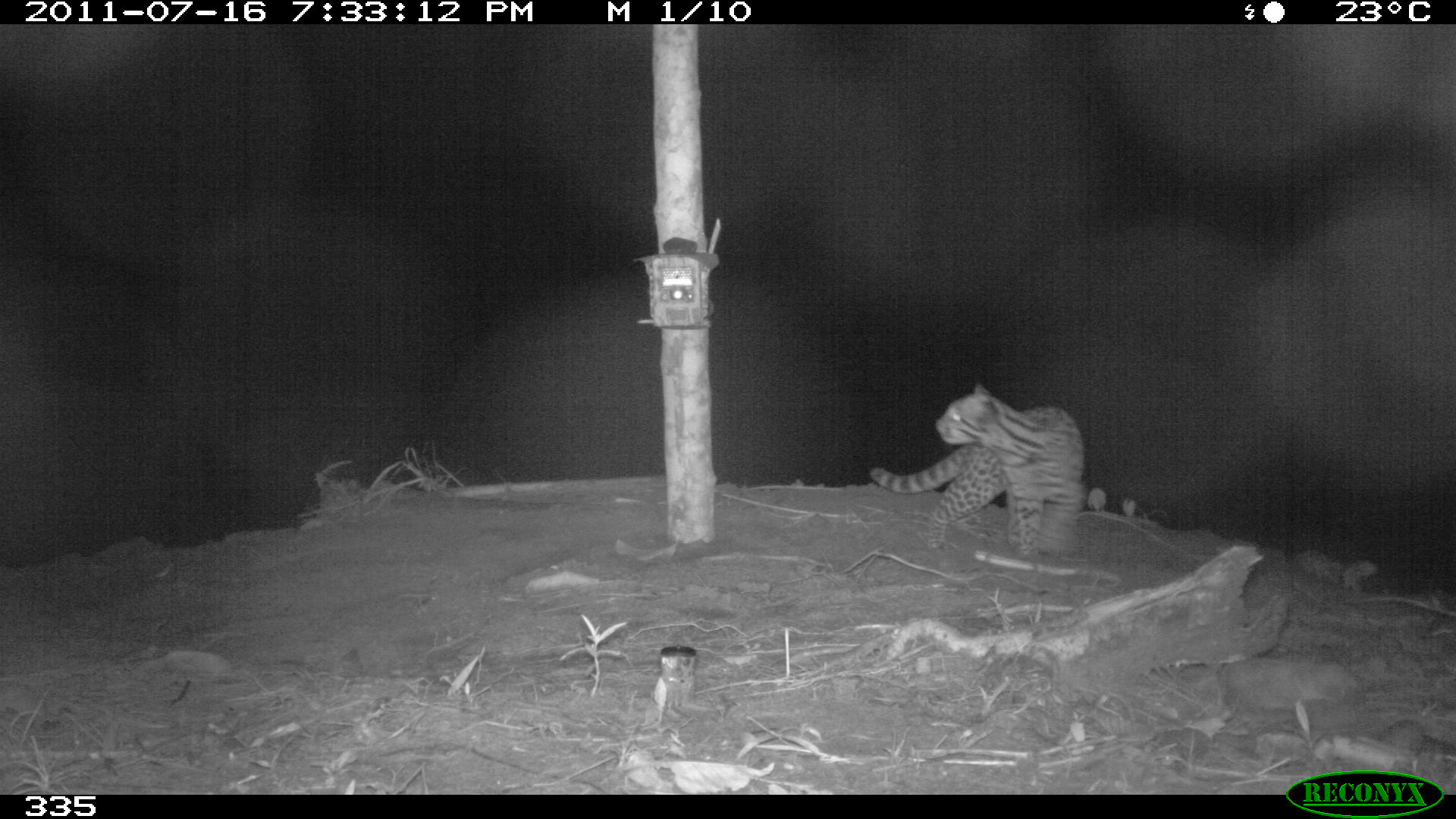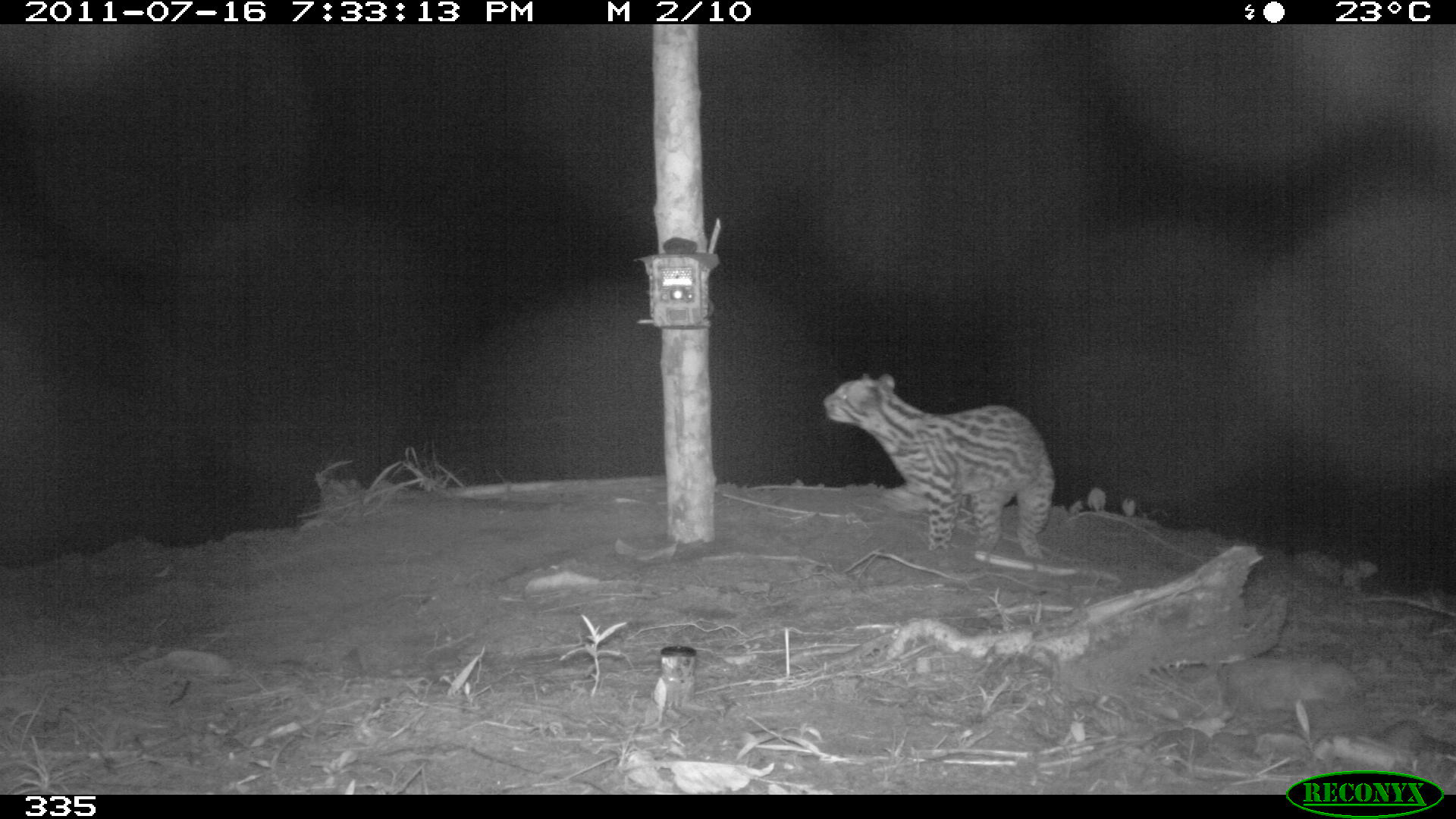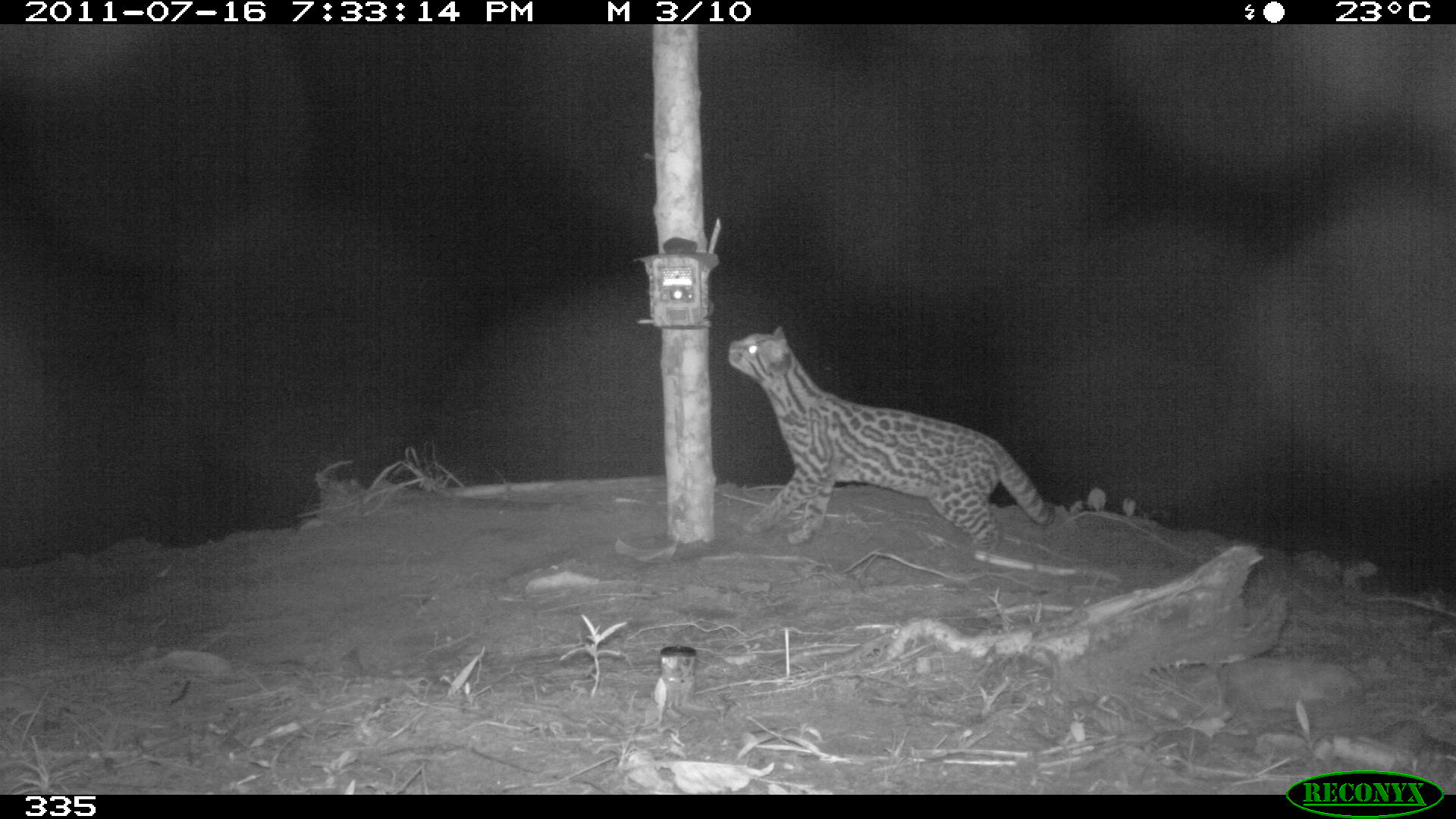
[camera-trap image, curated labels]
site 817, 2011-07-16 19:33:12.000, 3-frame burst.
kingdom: Animalia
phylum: Chordata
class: Mammalia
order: Carnivora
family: Felidae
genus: Leopardus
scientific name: Leopardus pardalis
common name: ocelot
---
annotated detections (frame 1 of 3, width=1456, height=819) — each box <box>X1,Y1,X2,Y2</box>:
leopardus pardalis: <box>867,383,1084,562</box>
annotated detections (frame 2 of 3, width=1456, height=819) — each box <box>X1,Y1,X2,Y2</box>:
leopardus pardalis: <box>821,372,1055,559</box>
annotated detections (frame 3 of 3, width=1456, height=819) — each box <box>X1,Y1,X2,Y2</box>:
leopardus pardalis: <box>727,325,1055,550</box>